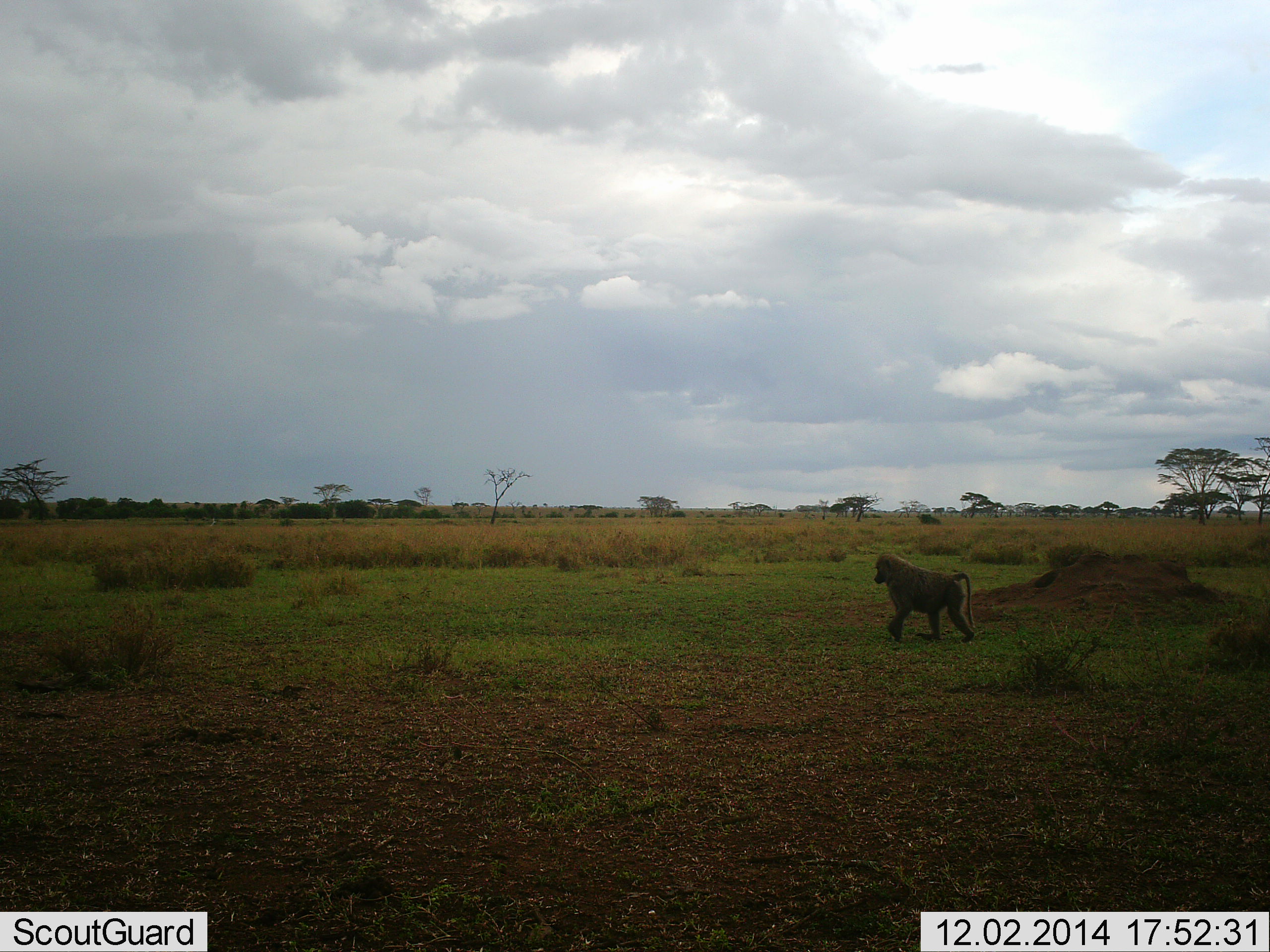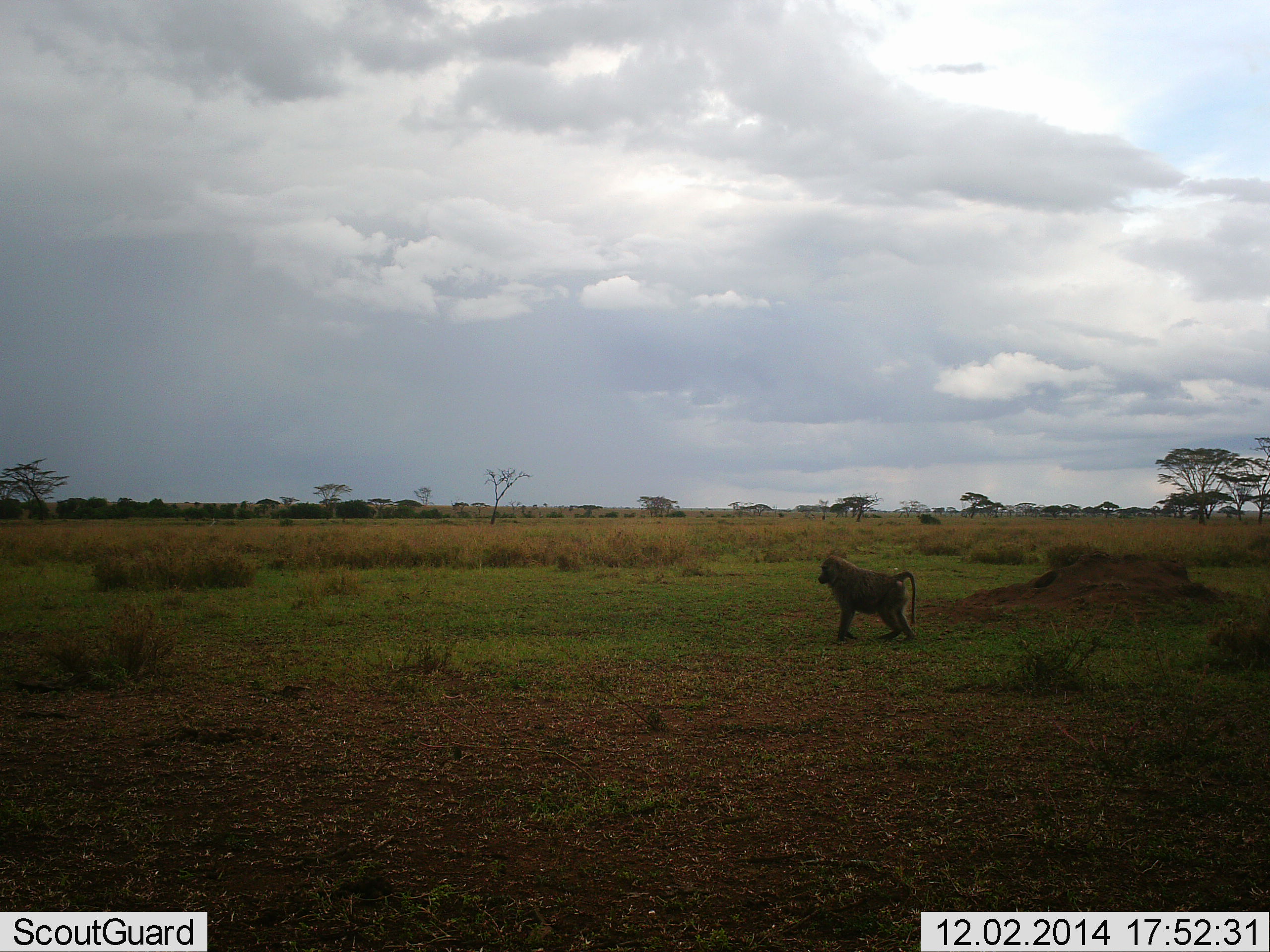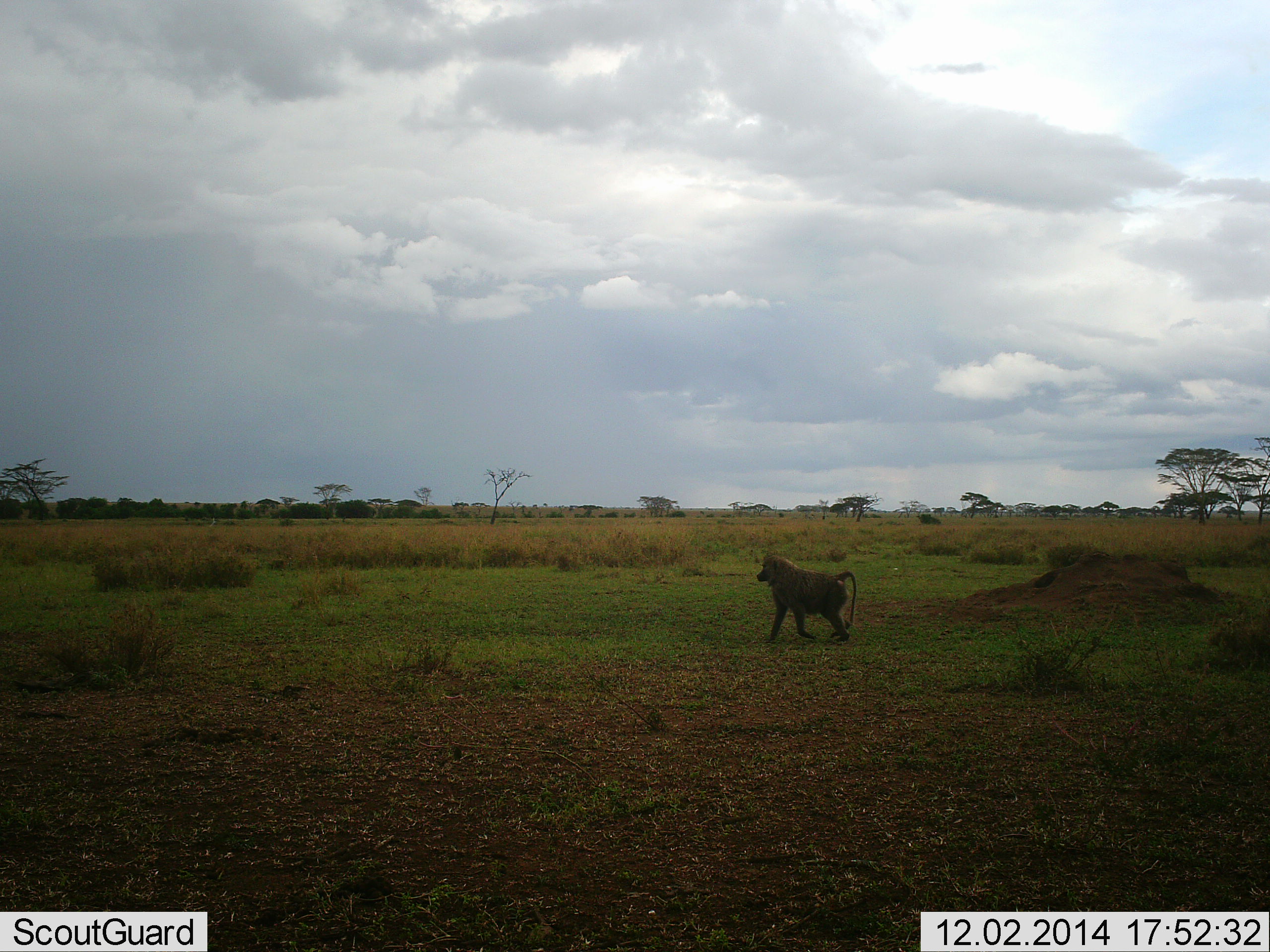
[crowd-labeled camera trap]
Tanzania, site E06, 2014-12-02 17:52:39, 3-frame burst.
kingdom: Animalia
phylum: Chordata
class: Mammalia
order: Primates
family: Cercopithecidae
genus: Papio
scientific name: Papio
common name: baboon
Baboon (Papio), count 1. Behavior (volunteer vote fractions): standing 20%, resting 0%, moving 90%, interacting 0%. Young present (vote fraction): 0%. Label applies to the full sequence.